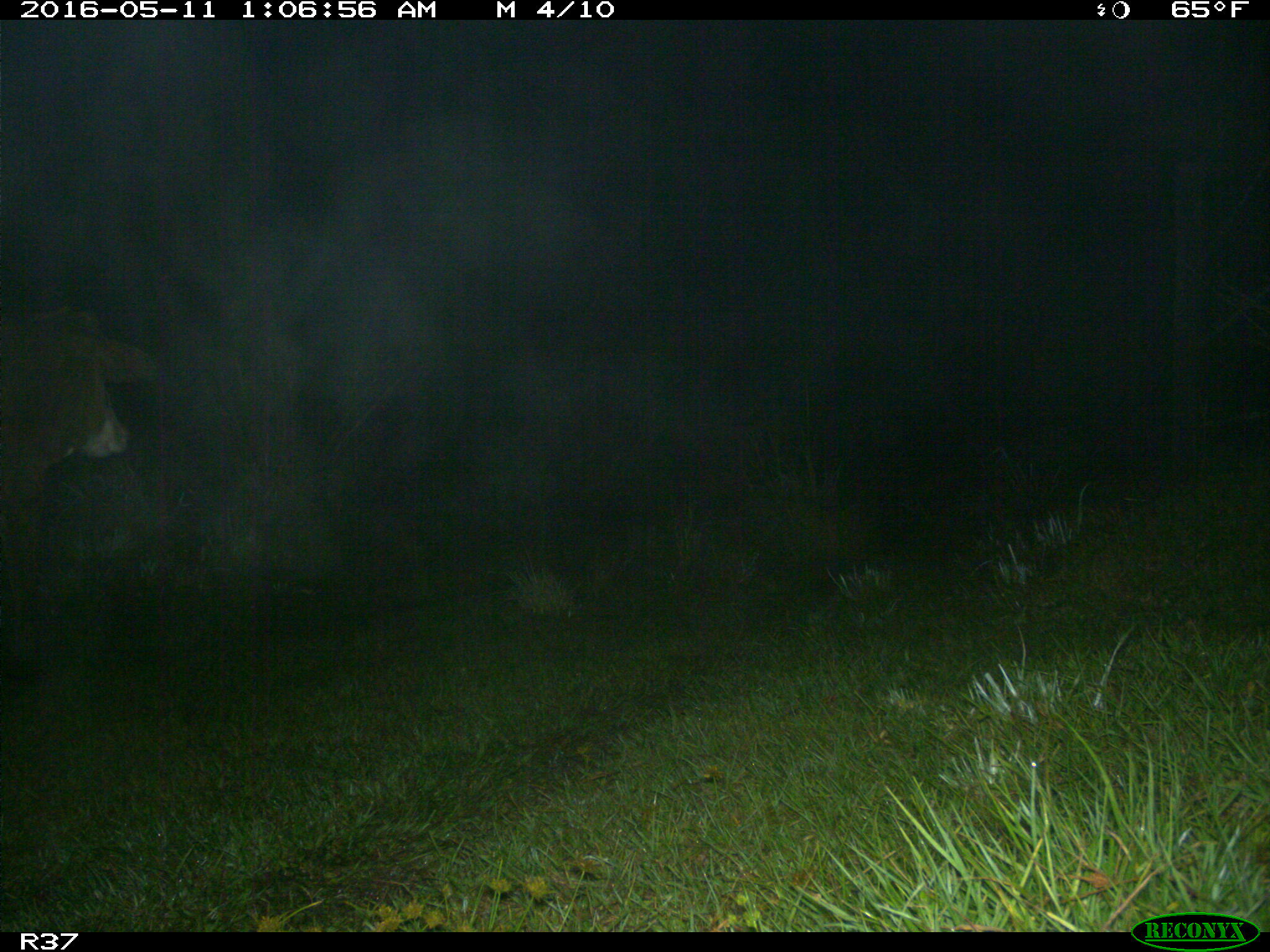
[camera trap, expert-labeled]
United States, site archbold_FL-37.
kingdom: Animalia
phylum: Chordata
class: Mammalia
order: Artiodactyla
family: Bovidae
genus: Bos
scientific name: Bos taurus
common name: domestic cow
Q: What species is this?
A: Bos taurus (domestic cow).